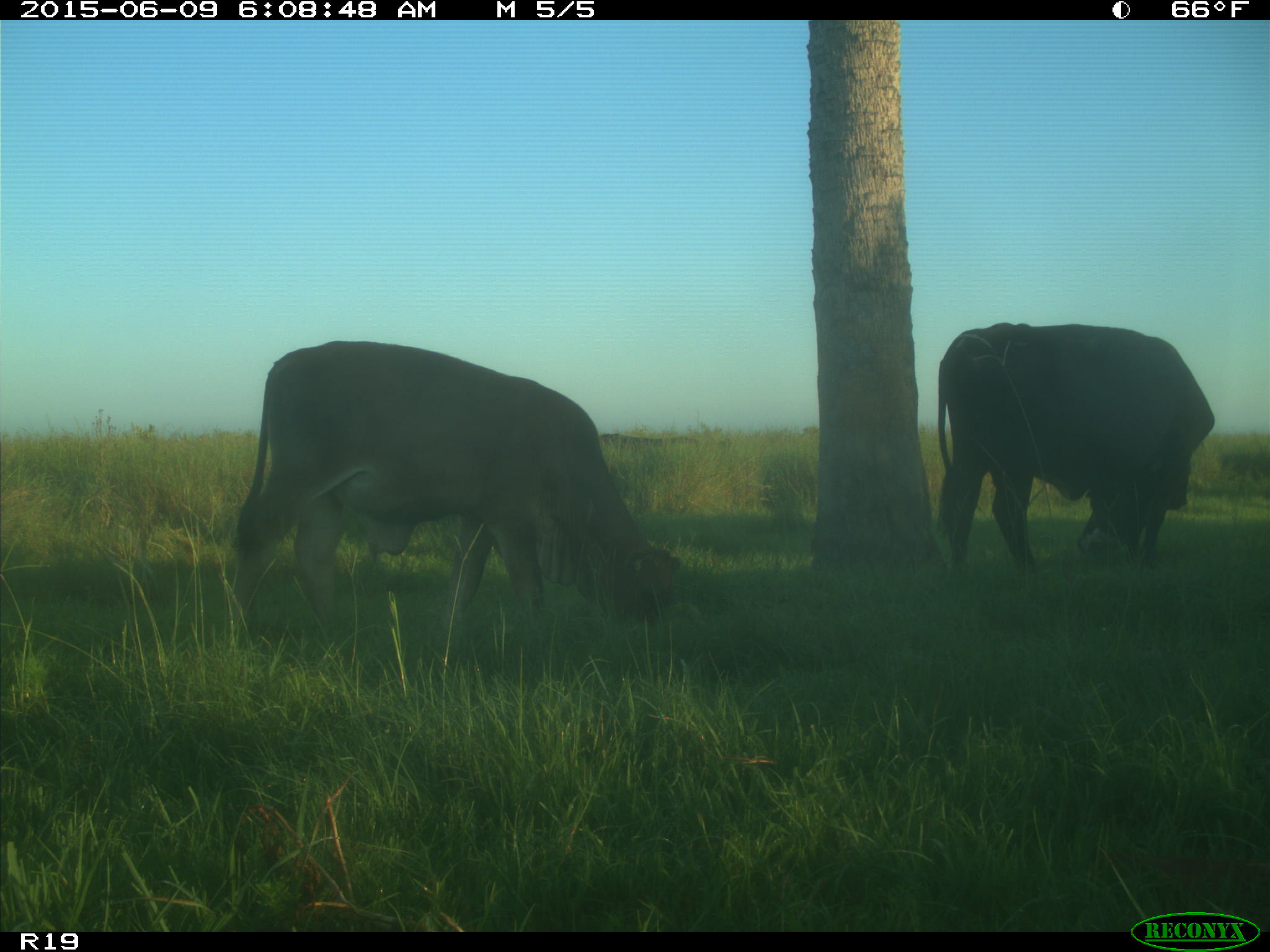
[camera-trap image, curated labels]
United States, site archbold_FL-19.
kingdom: Animalia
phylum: Chordata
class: Mammalia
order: Artiodactyla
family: Bovidae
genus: Bos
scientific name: Bos taurus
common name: domestic cow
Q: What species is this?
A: Bos taurus (domestic cow).